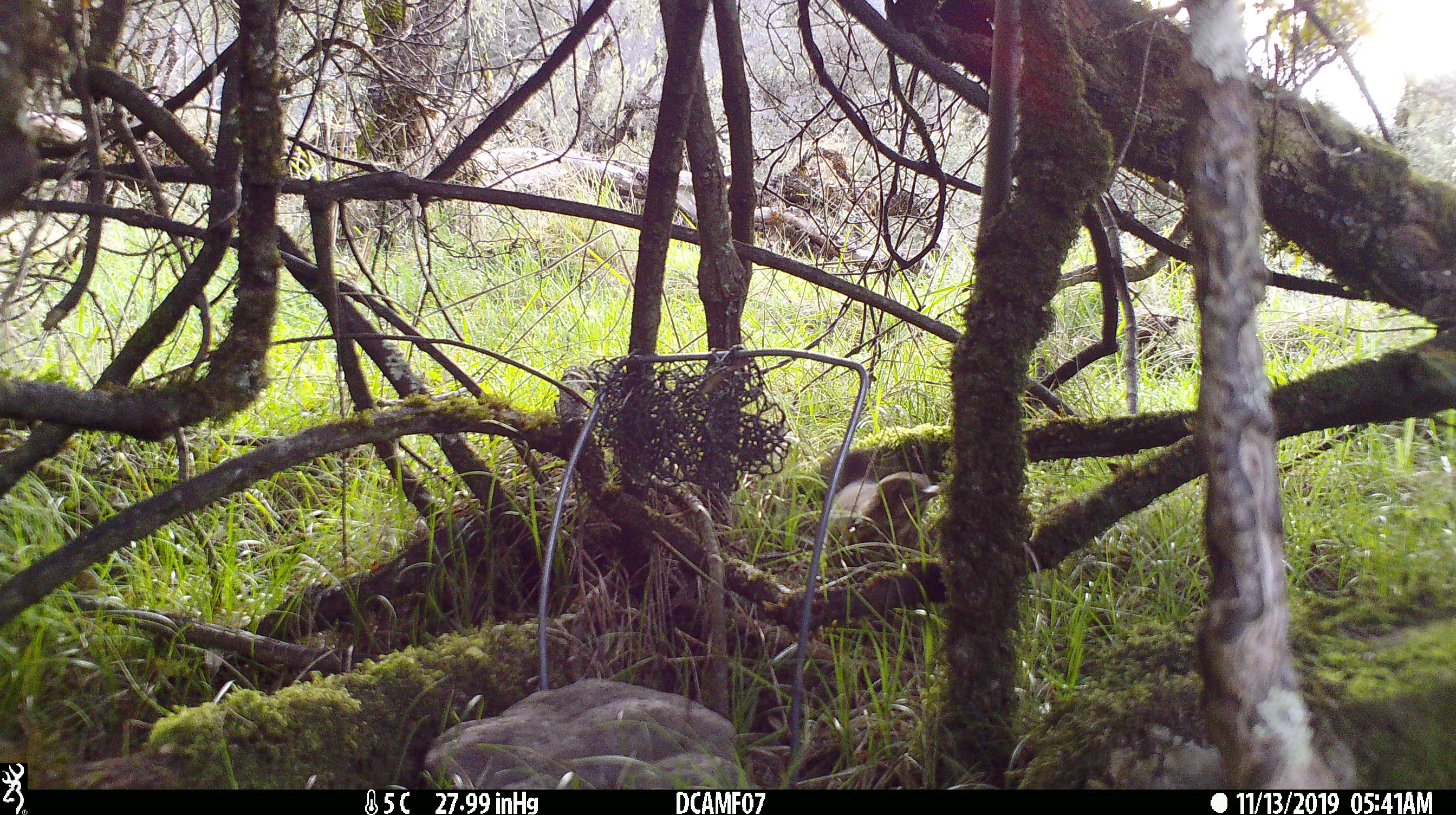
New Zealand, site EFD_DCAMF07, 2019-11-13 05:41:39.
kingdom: Animalia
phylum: Chordata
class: Aves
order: Passeriformes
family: Turdidae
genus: Turdus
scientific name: Turdus philomelos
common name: song thrush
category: thrush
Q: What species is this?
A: Thrush (song thrush) (Turdus philomelos).